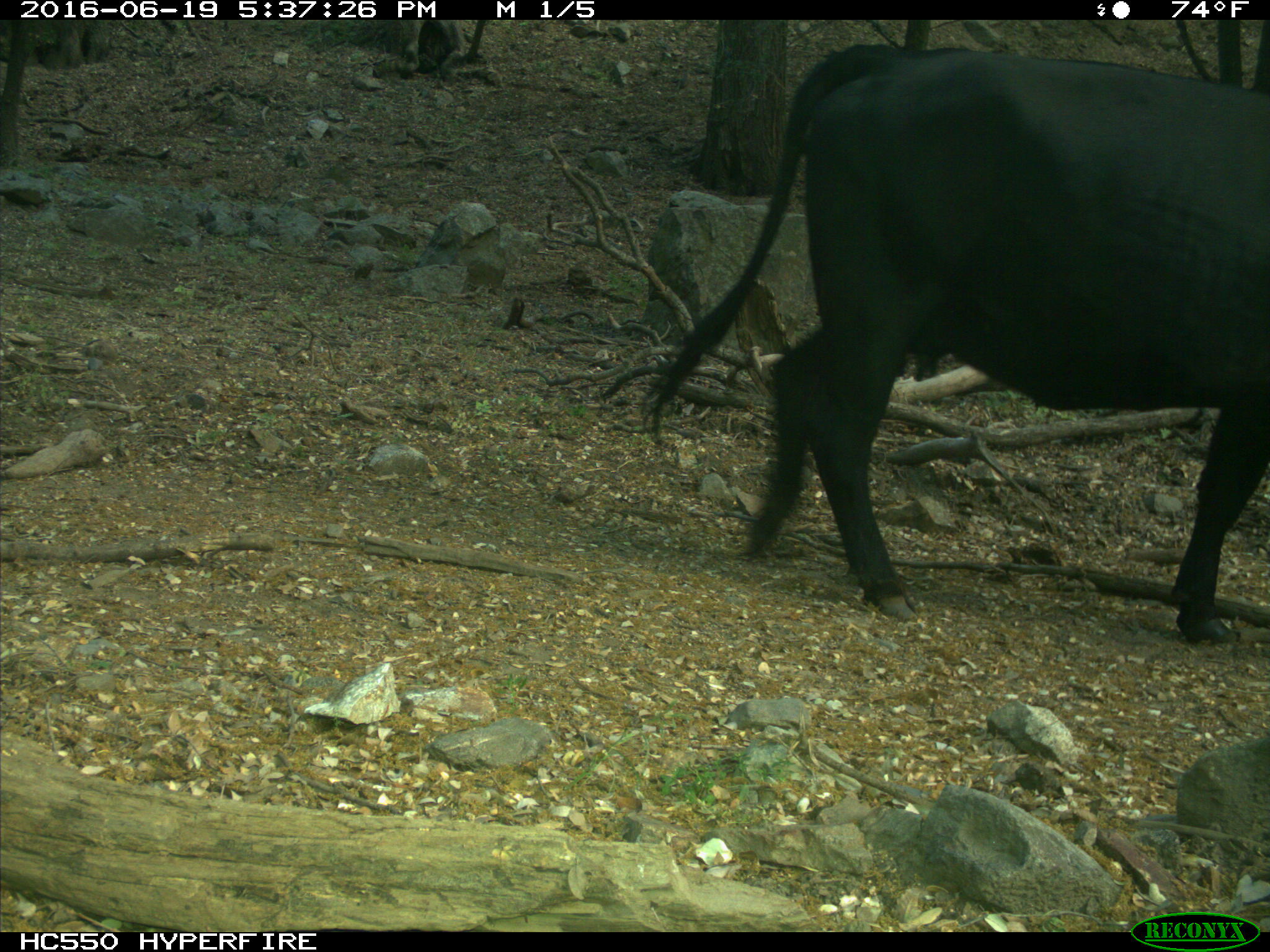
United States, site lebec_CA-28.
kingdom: Animalia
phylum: Chordata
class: Mammalia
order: Artiodactyla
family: Bovidae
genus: Bos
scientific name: Bos taurus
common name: domestic cow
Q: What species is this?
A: Bos taurus (domestic cow).